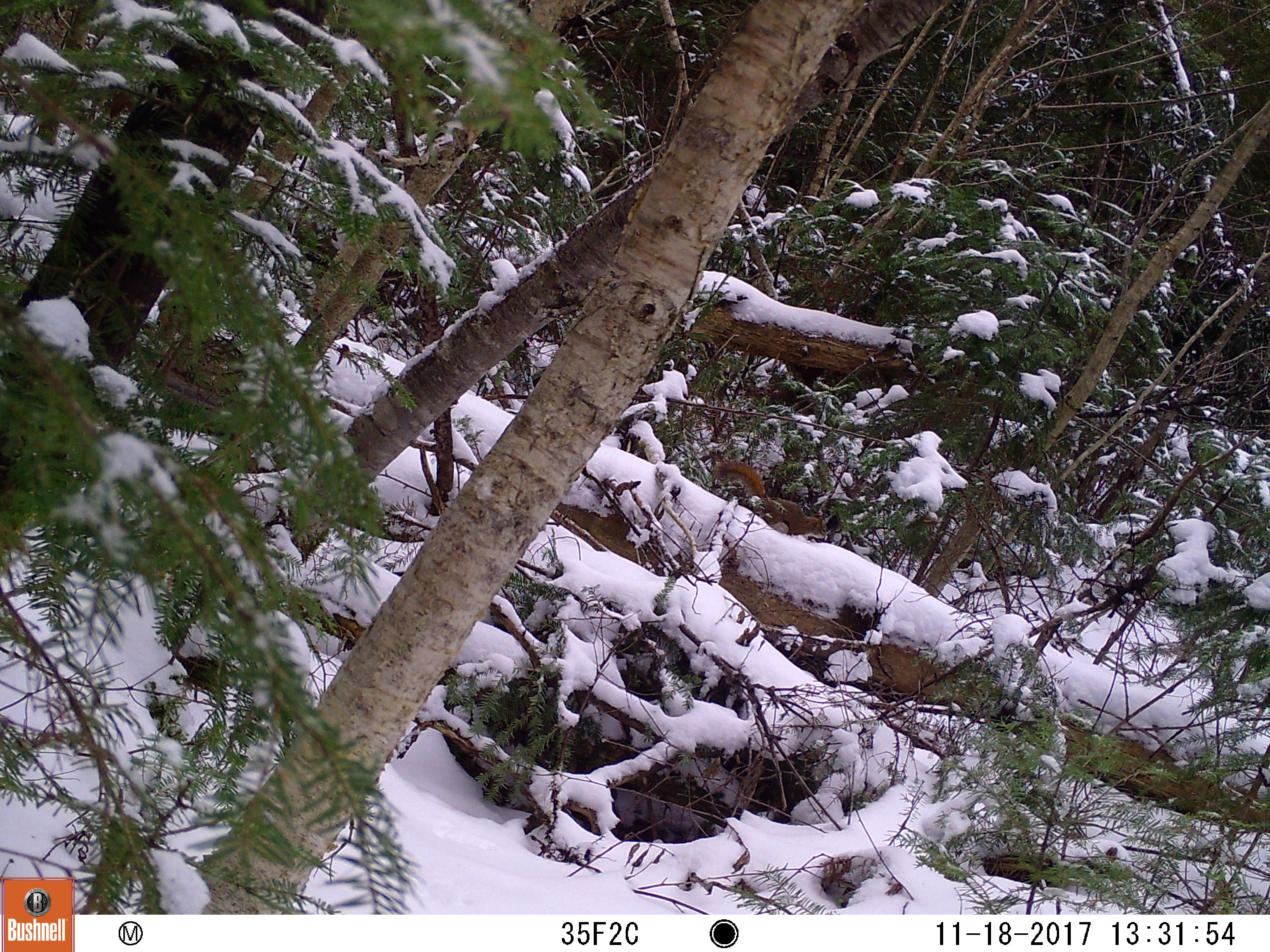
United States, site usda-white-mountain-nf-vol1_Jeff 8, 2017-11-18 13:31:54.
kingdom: Animalia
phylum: Chordata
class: Mammalia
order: Rodentia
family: Sciuridae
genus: Tamiasciurus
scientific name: Tamiasciurus hudsonicus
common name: red squirrel